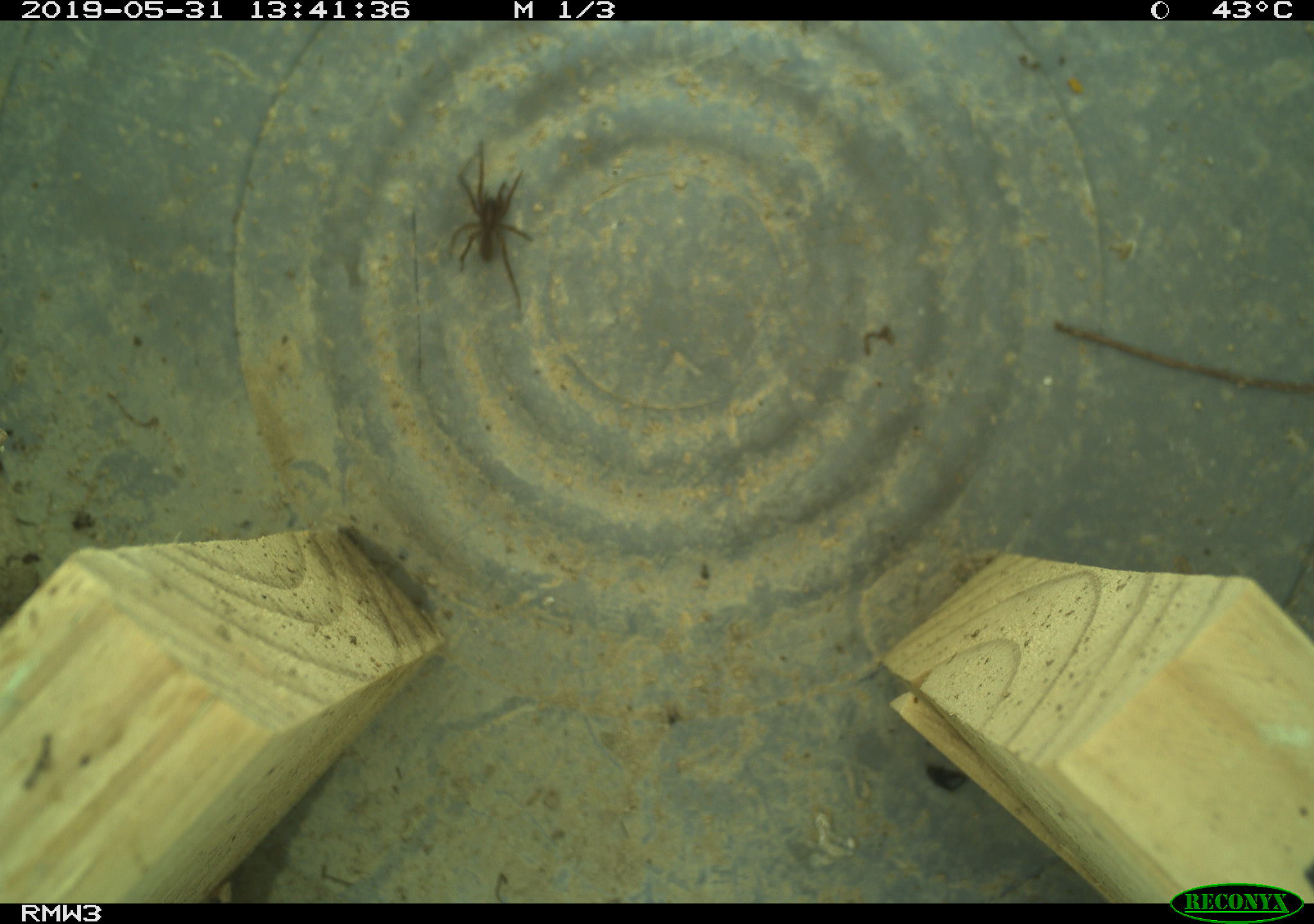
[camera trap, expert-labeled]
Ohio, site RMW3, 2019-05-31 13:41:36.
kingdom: Animalia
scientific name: Animalia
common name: animal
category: invertebrate